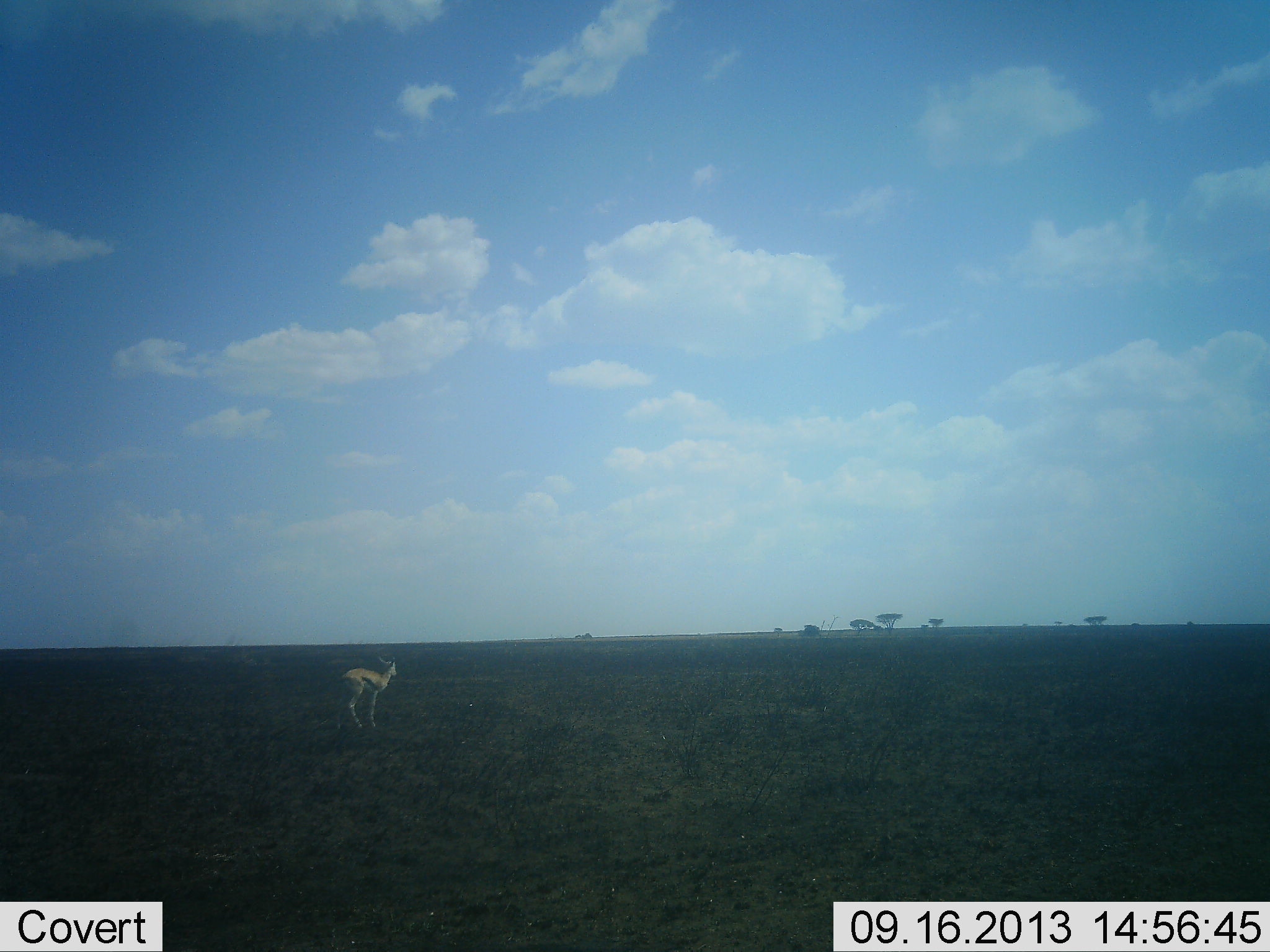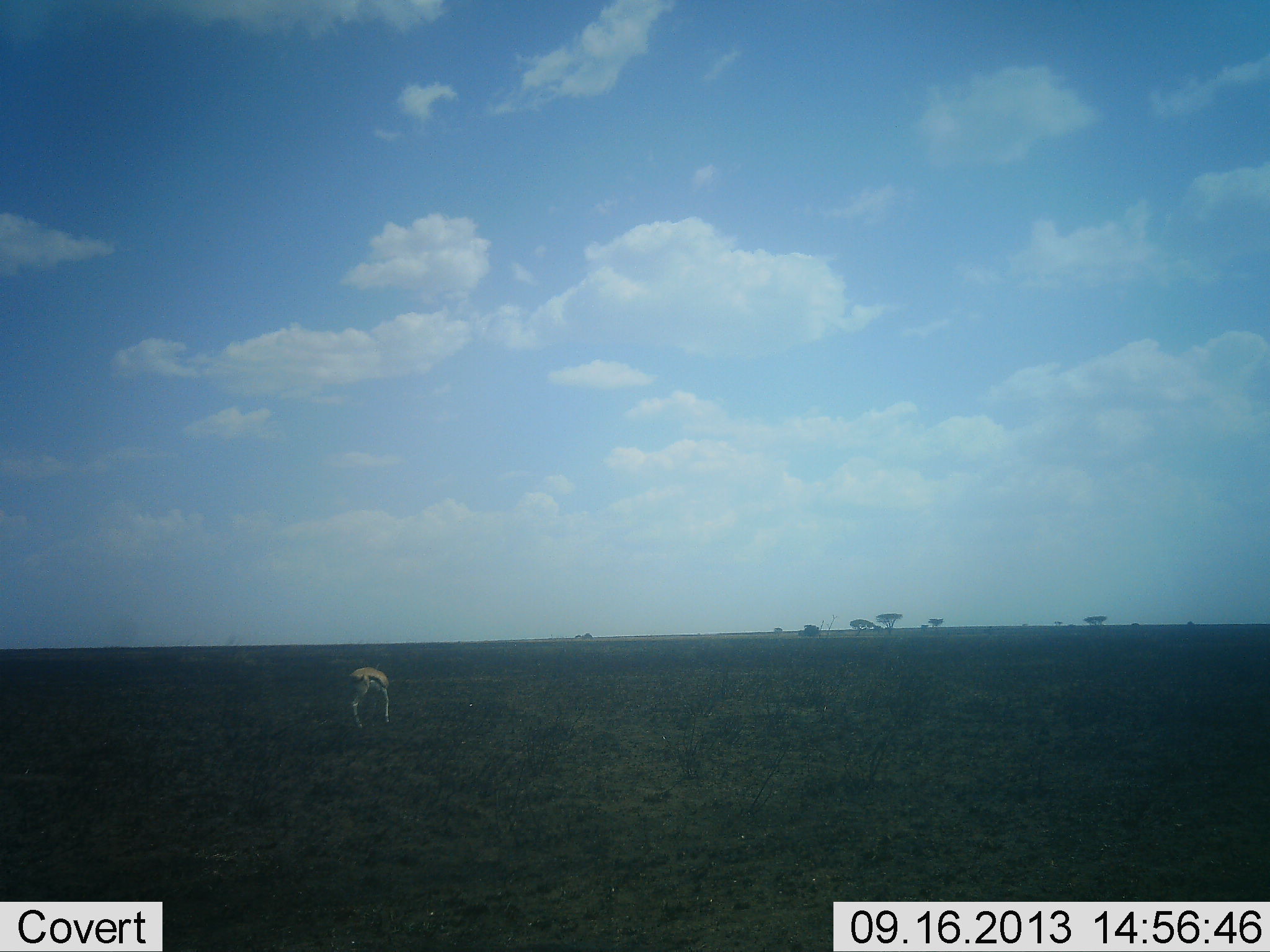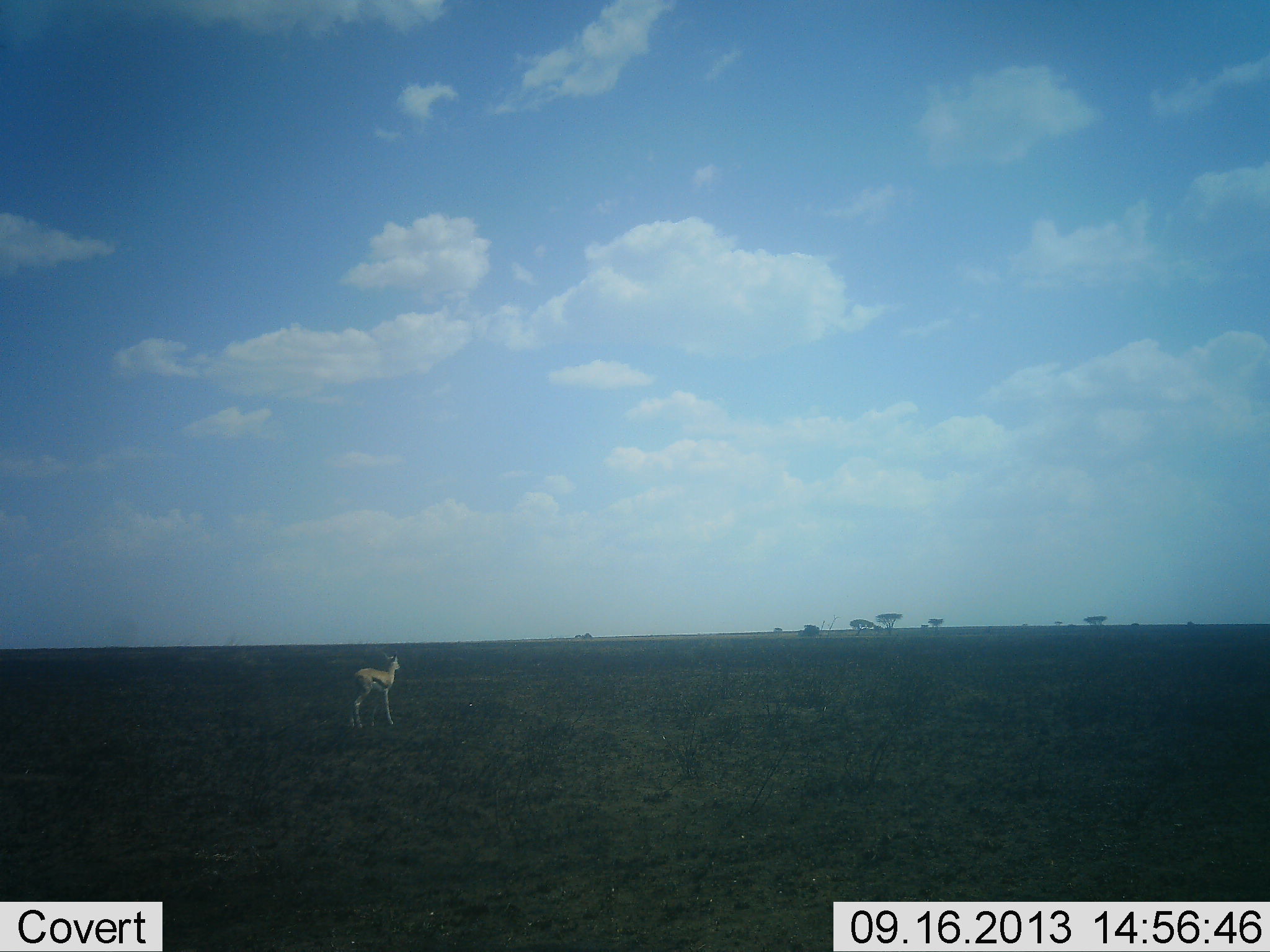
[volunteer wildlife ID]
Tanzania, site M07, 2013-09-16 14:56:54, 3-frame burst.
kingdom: Animalia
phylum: Chordata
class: Mammalia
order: Artiodactyla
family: Bovidae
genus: Eudorcas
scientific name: Eudorcas thomsonii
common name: thomson's gazelle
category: gazellethomsons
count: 1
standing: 20%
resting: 0%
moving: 10%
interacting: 0%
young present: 0%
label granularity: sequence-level